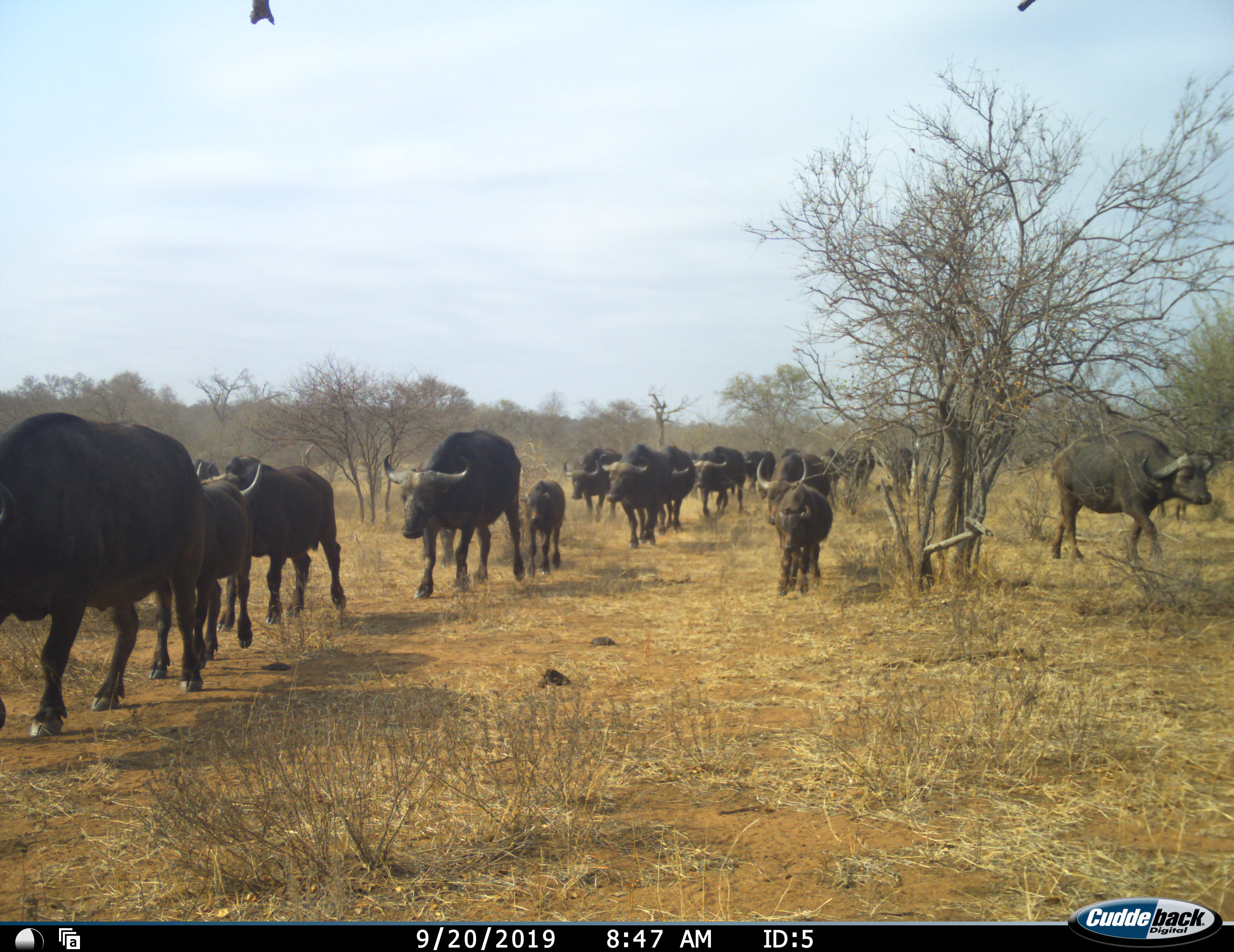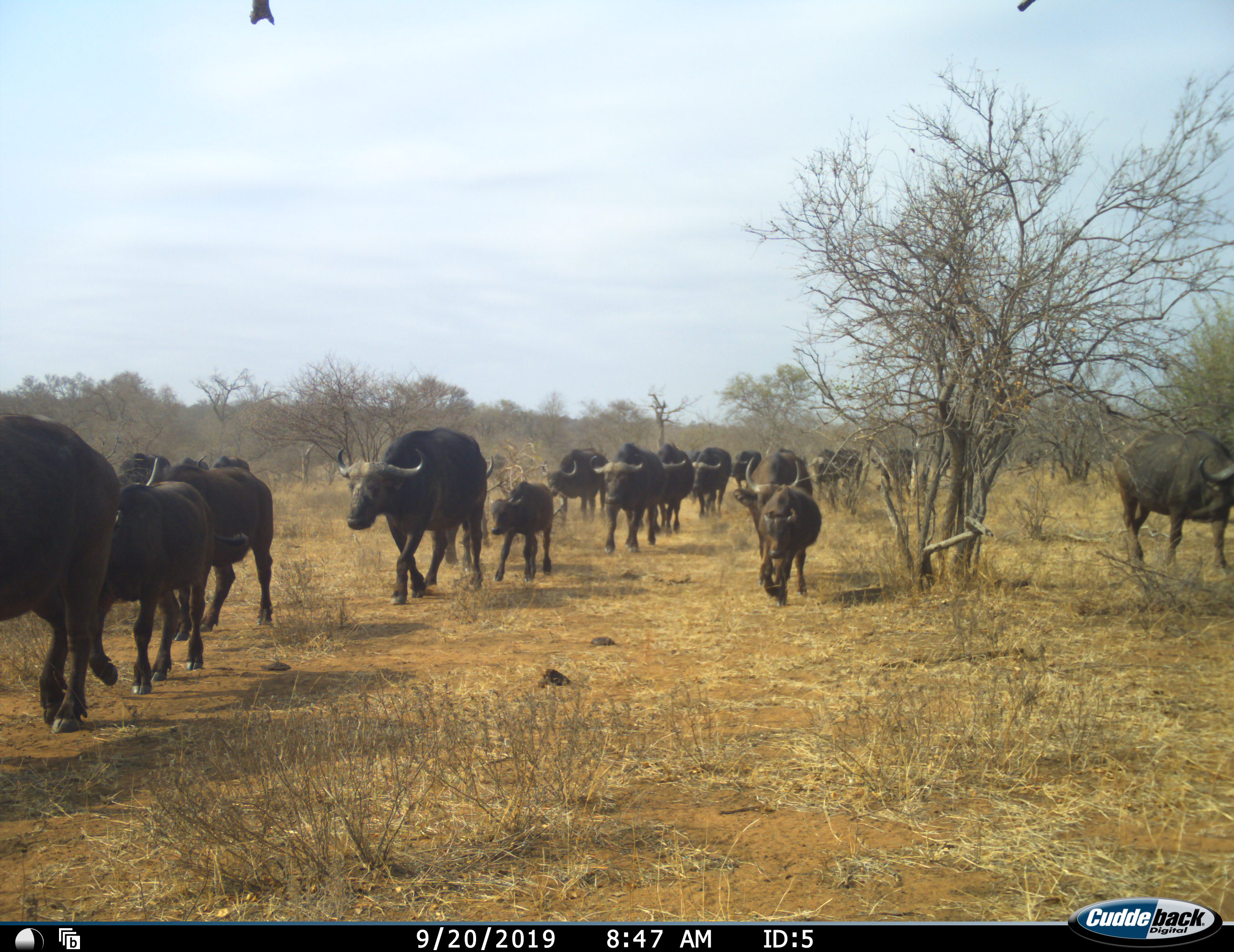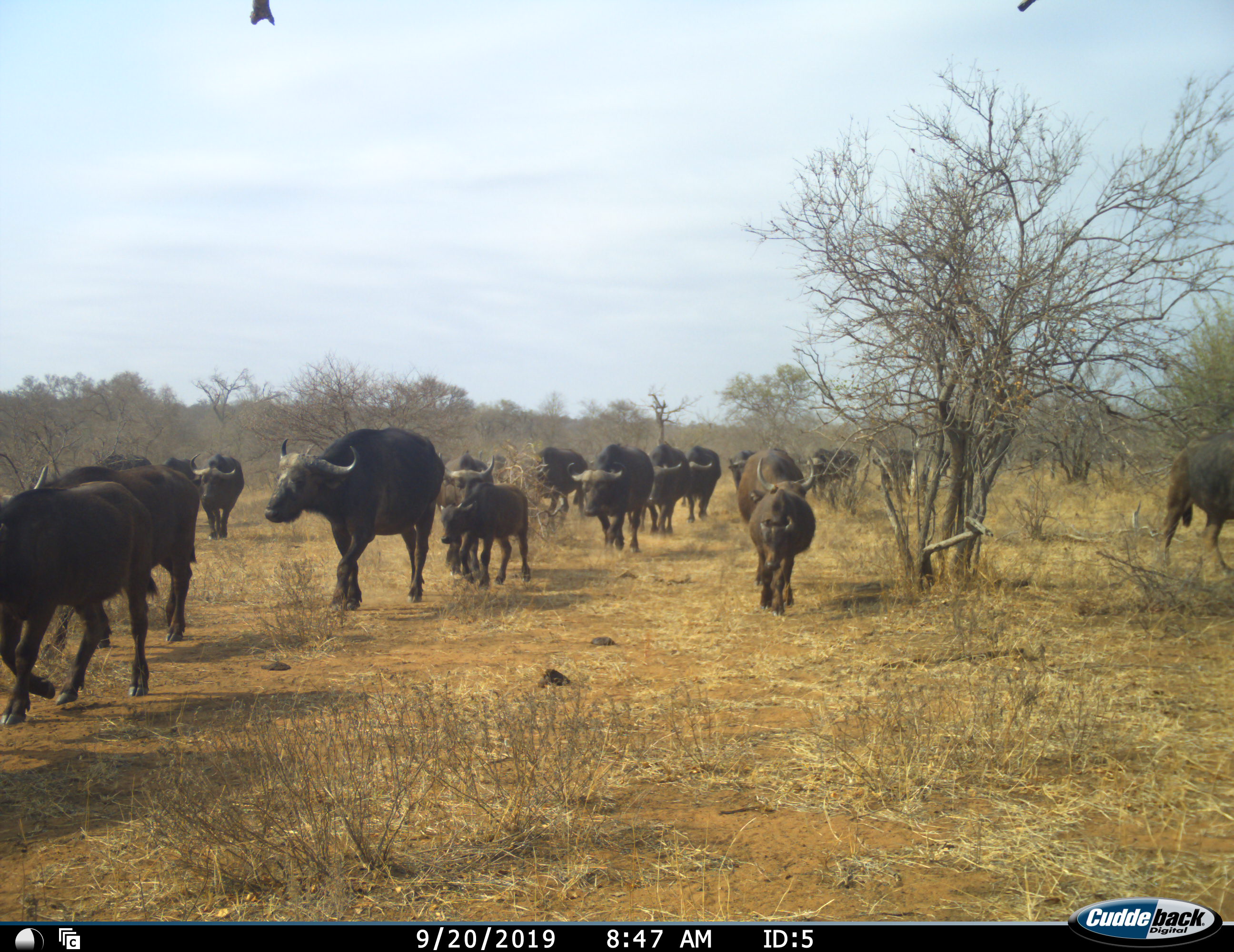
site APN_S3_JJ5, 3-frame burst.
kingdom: Animalia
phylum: Chordata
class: Mammalia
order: Artiodactyla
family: Bovidae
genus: Syncerus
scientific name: Syncerus caffer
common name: african buffalo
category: buffalo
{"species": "buffalo (african buffalo) (Syncerus caffer)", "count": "11-50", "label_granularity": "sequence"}